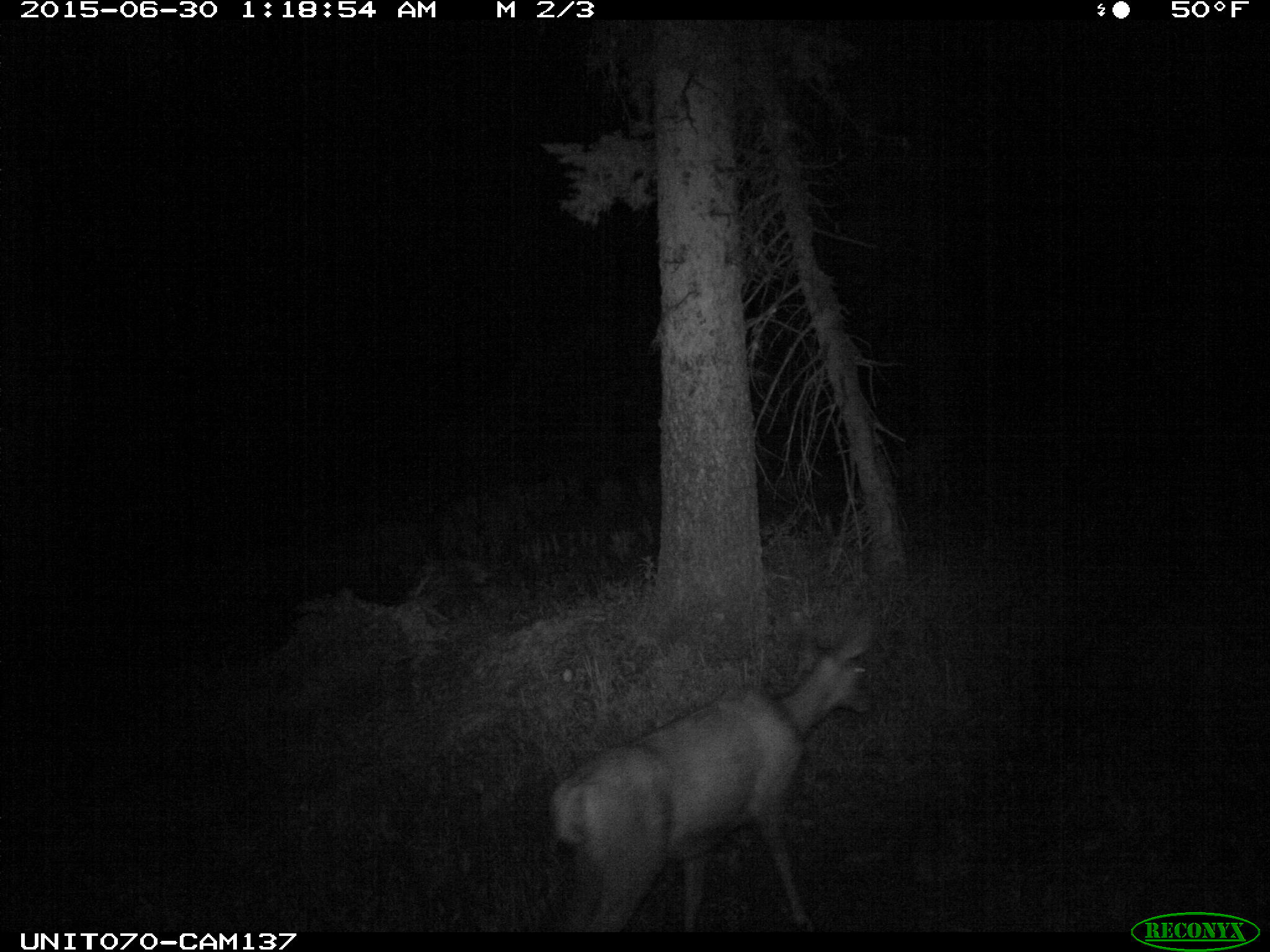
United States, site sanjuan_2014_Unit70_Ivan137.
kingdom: Animalia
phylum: Chordata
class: Mammalia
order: Artiodactyla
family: Cervidae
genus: Odocoileus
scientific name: Odocoileus hemionus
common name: mule deer